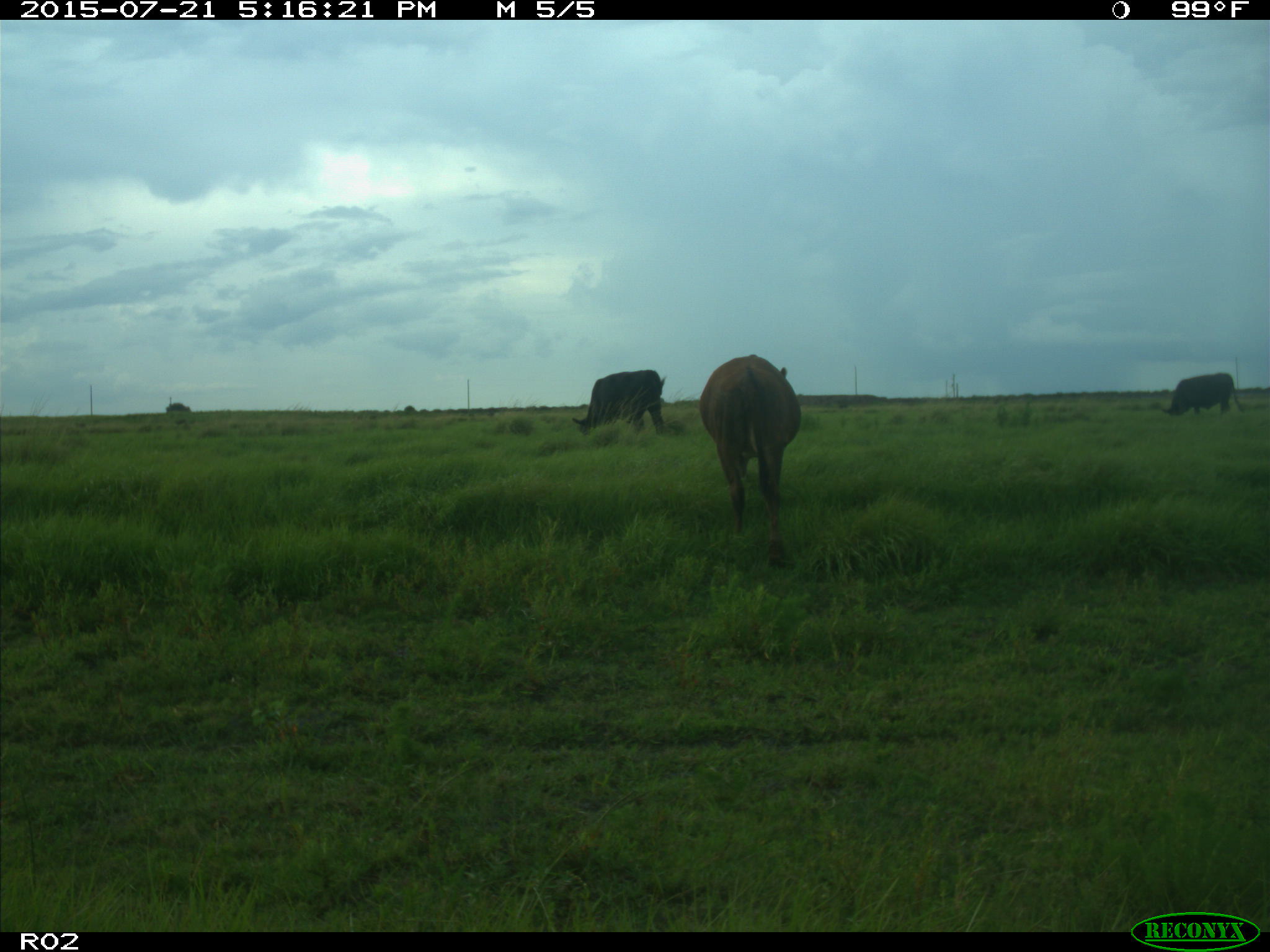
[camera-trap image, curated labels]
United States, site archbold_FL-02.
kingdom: Animalia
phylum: Chordata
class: Mammalia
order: Artiodactyla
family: Bovidae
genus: Bos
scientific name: Bos taurus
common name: domestic cow